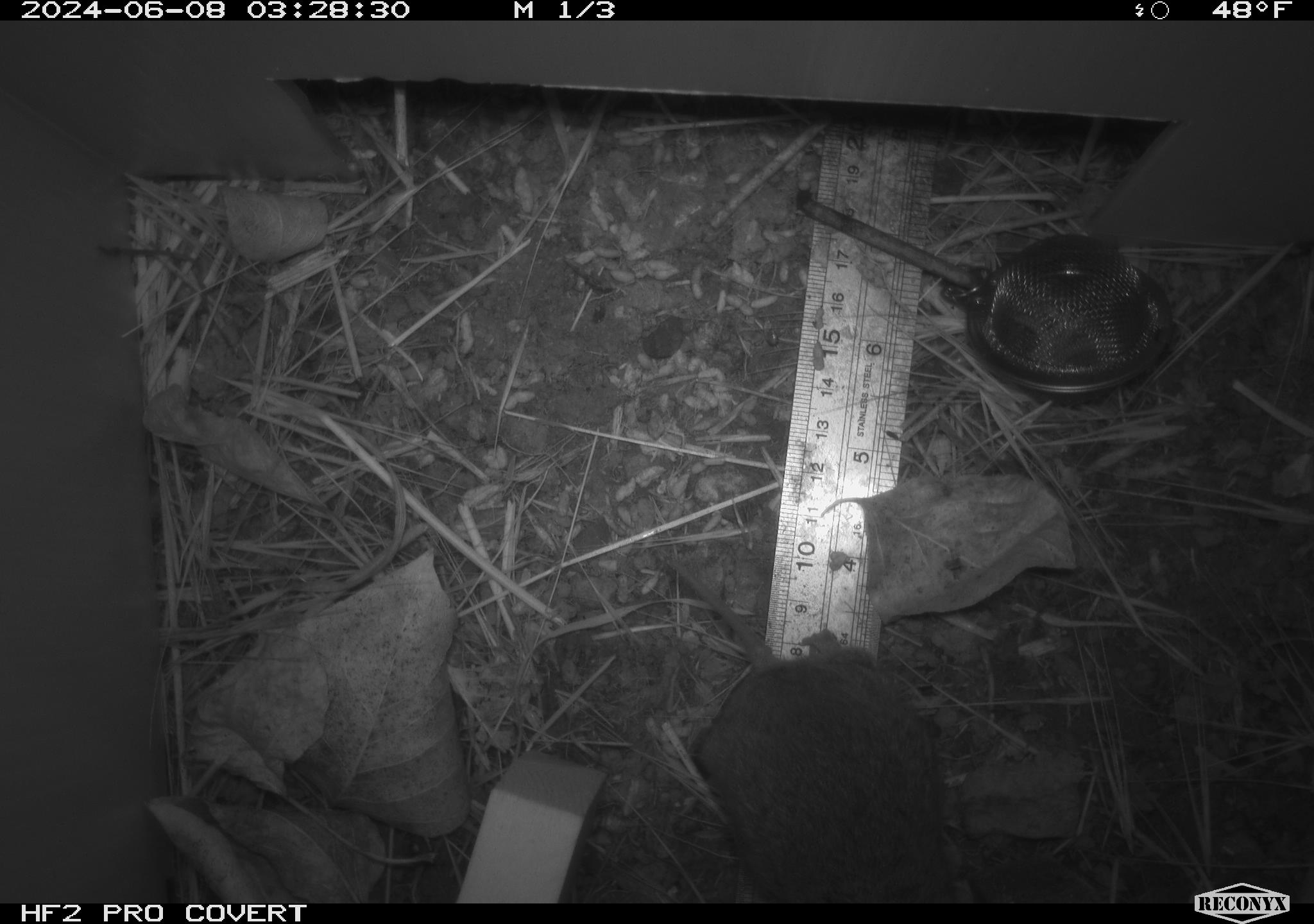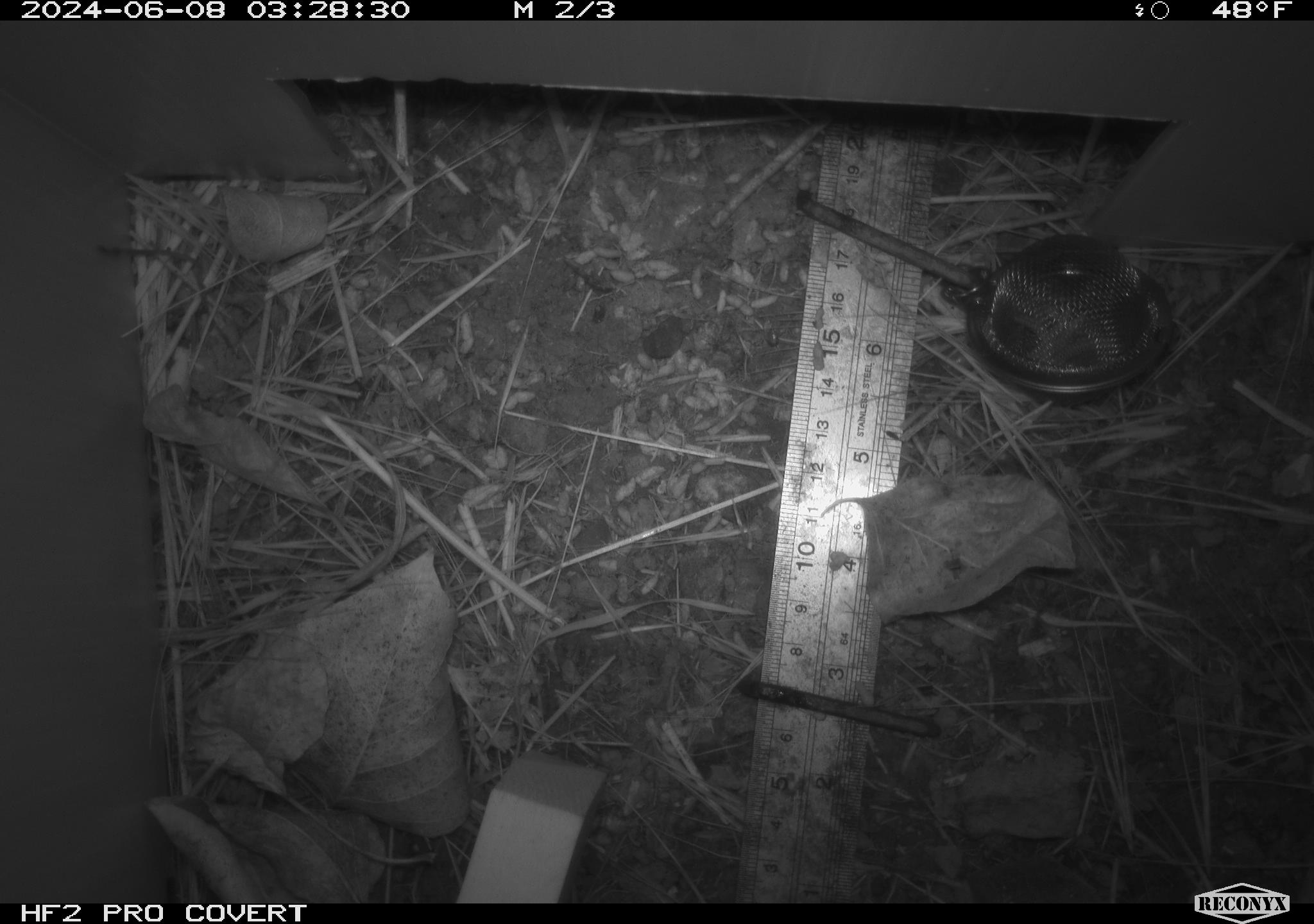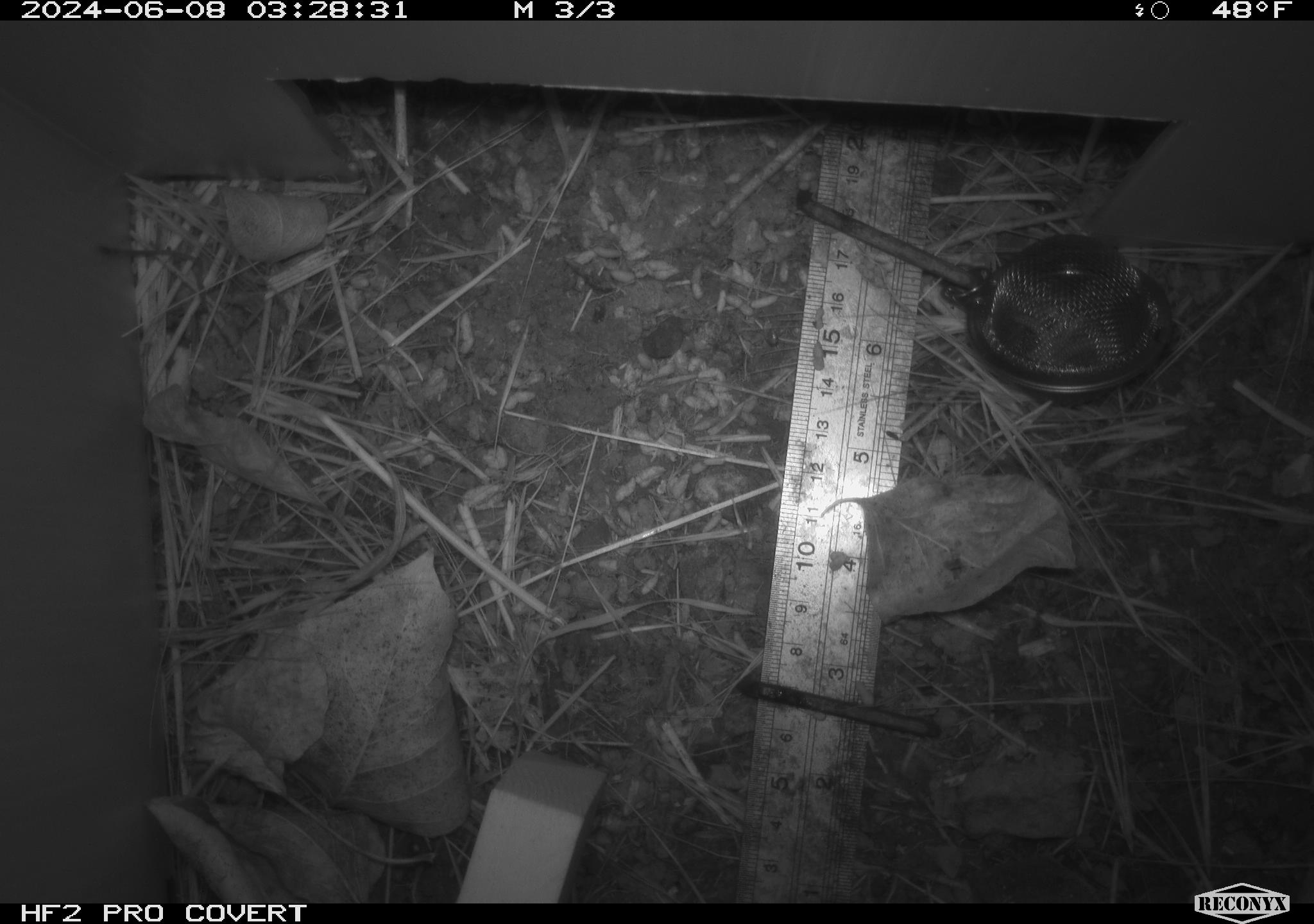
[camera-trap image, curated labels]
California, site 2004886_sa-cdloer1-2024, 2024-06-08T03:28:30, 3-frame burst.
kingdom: Animalia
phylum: Chordata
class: Mammalia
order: Rodentia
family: Cricetidae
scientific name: Arvicolinae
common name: voles, lemmings, and muskrats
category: arvicolinae subfamily